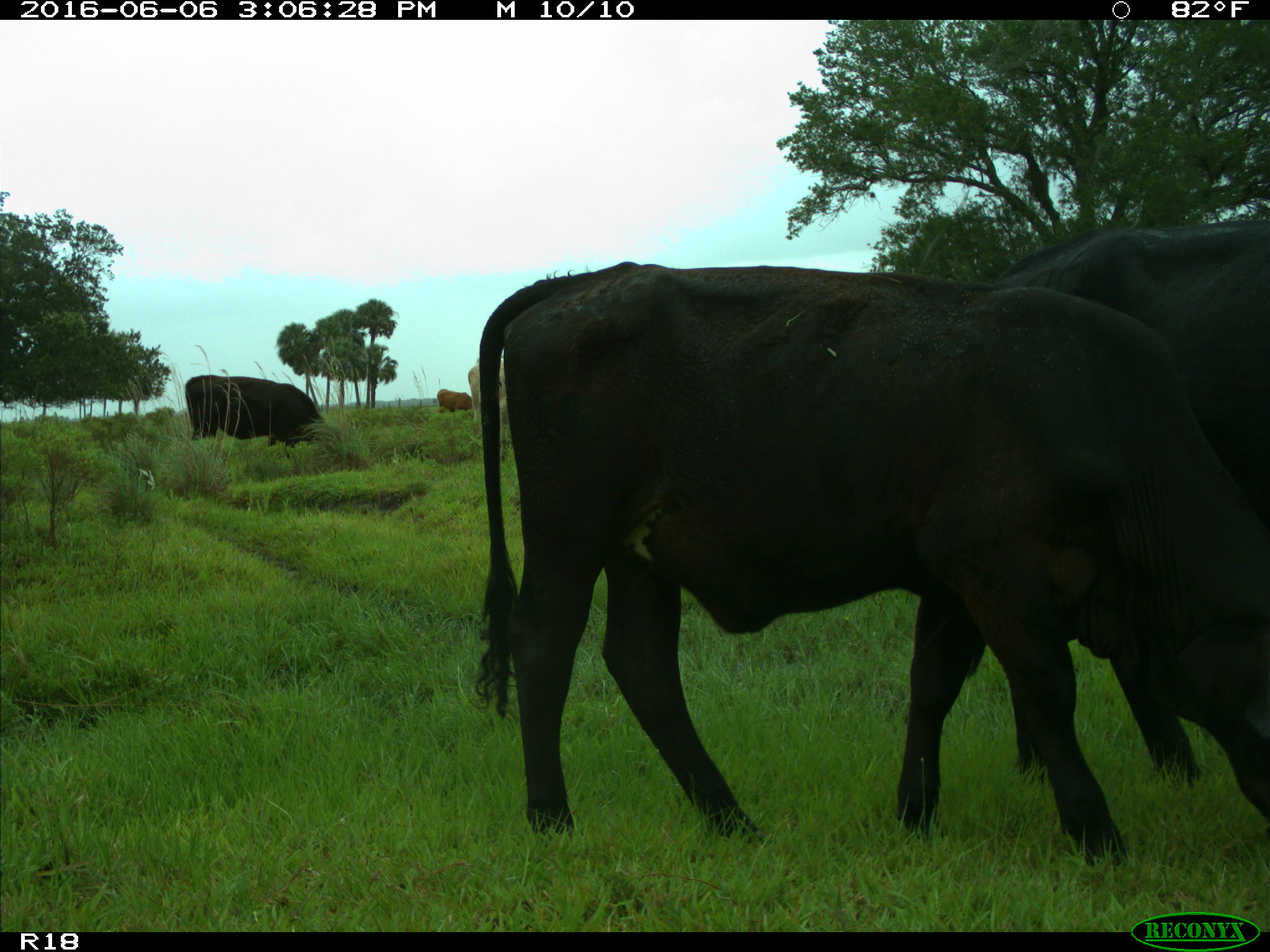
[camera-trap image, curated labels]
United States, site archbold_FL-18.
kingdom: Animalia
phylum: Chordata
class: Mammalia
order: Artiodactyla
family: Bovidae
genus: Bos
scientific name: Bos taurus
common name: domestic cow